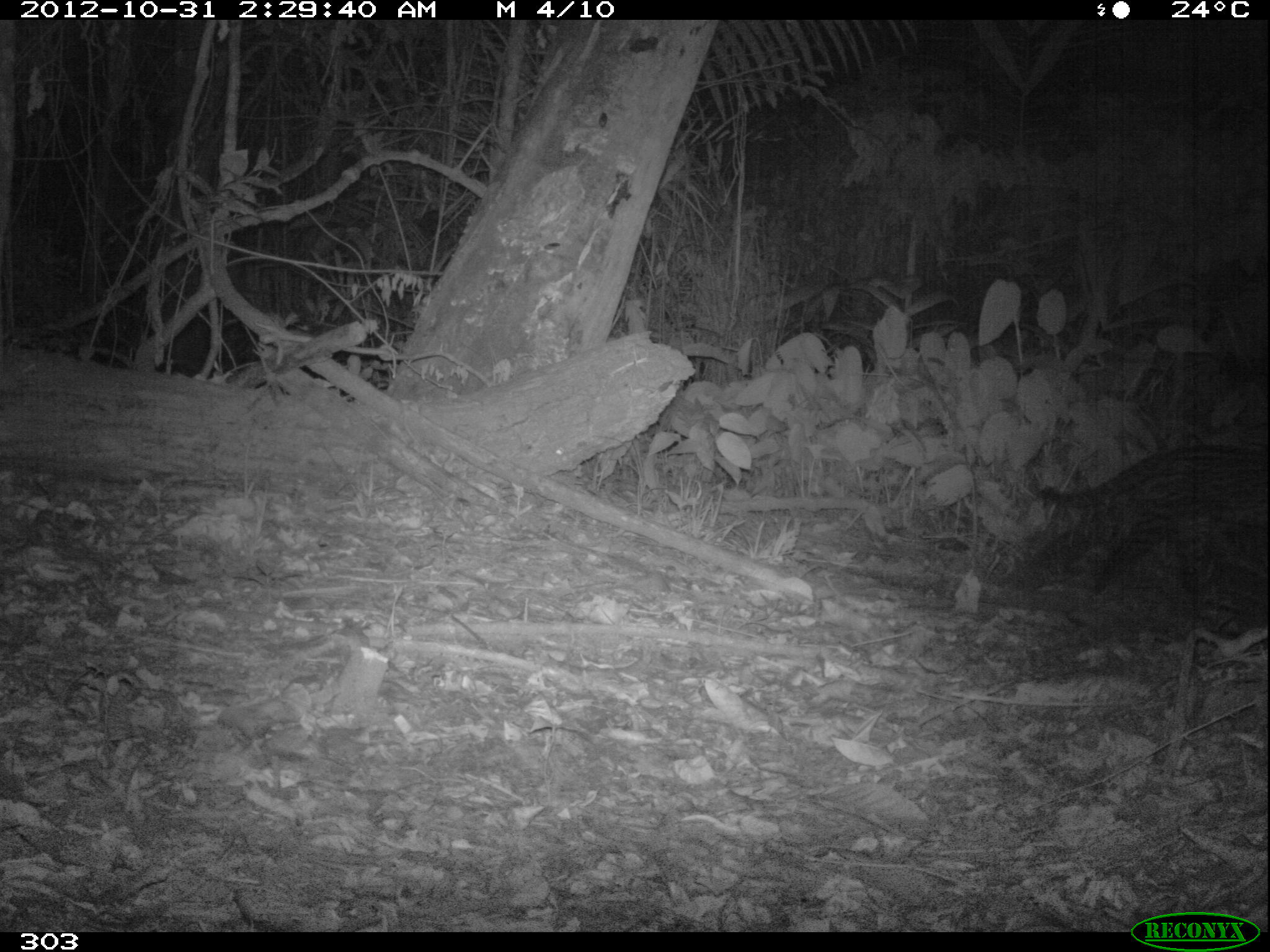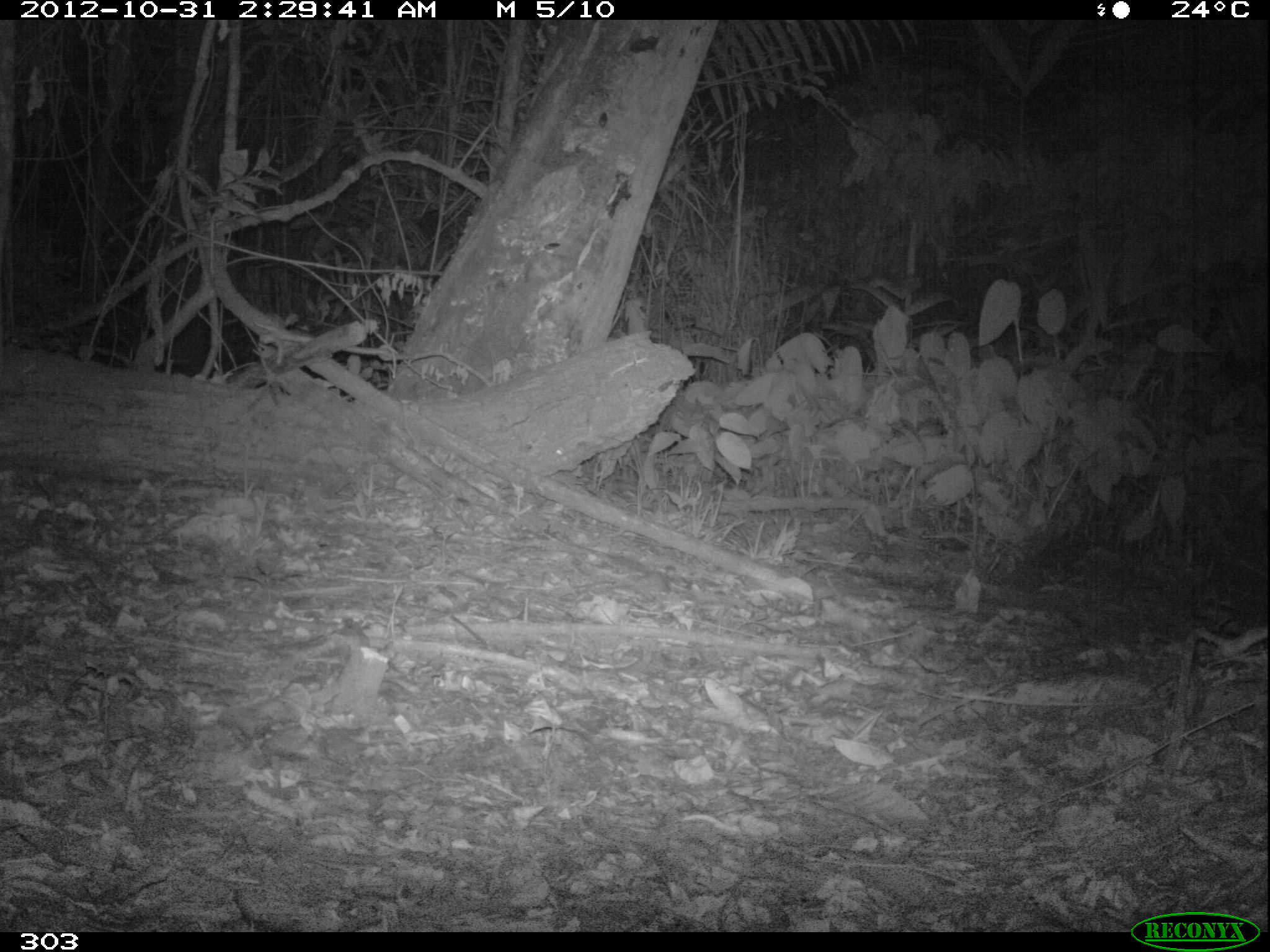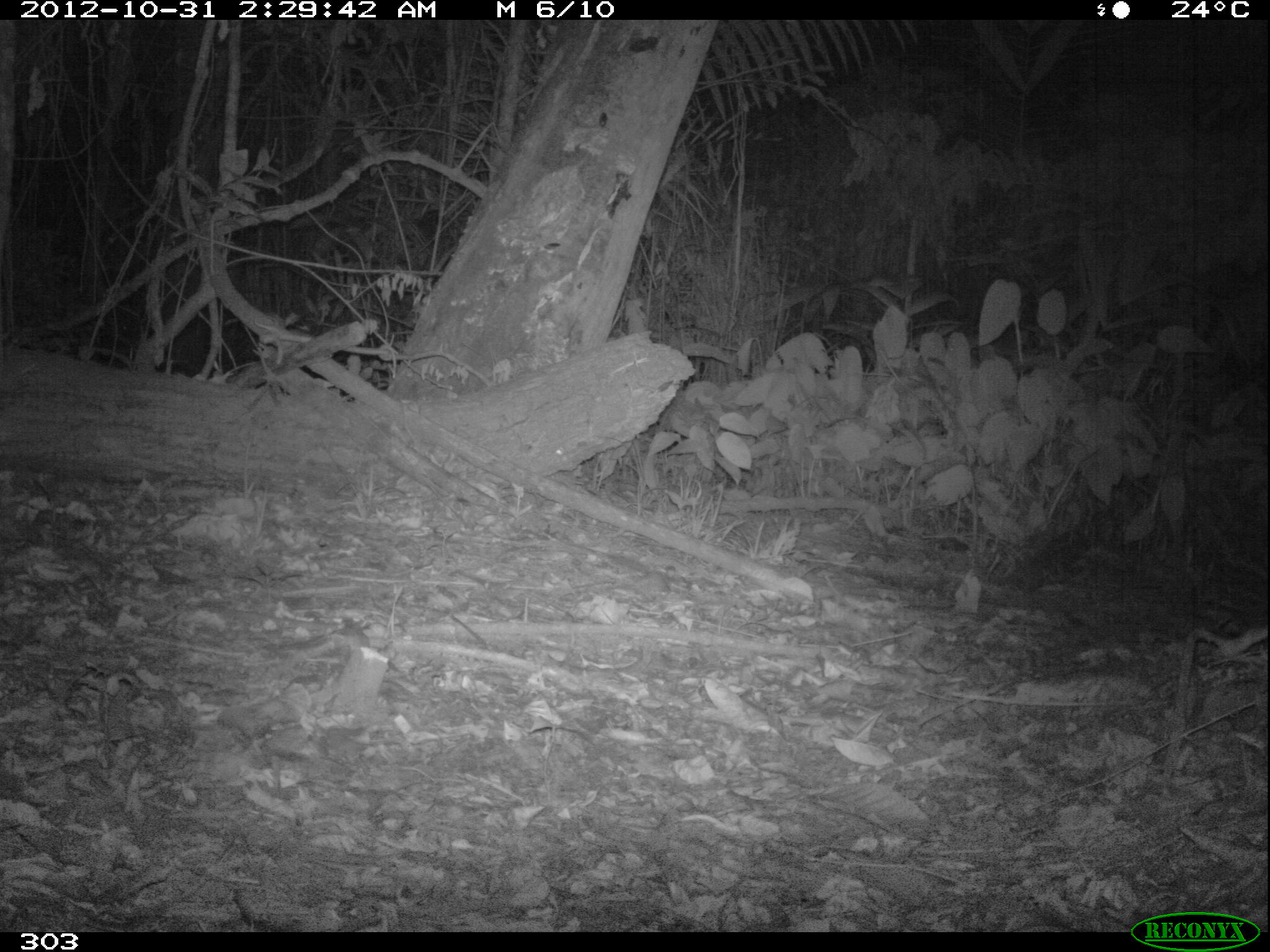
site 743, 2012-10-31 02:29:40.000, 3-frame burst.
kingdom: Animalia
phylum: Chordata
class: Mammalia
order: Carnivora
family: Felidae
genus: Leopardus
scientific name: Leopardus pardalis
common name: ocelot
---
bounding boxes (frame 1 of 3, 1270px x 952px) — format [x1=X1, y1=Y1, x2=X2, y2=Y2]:
leopardus pardalis: [x1=1033, y1=446, x2=1270, y2=618]